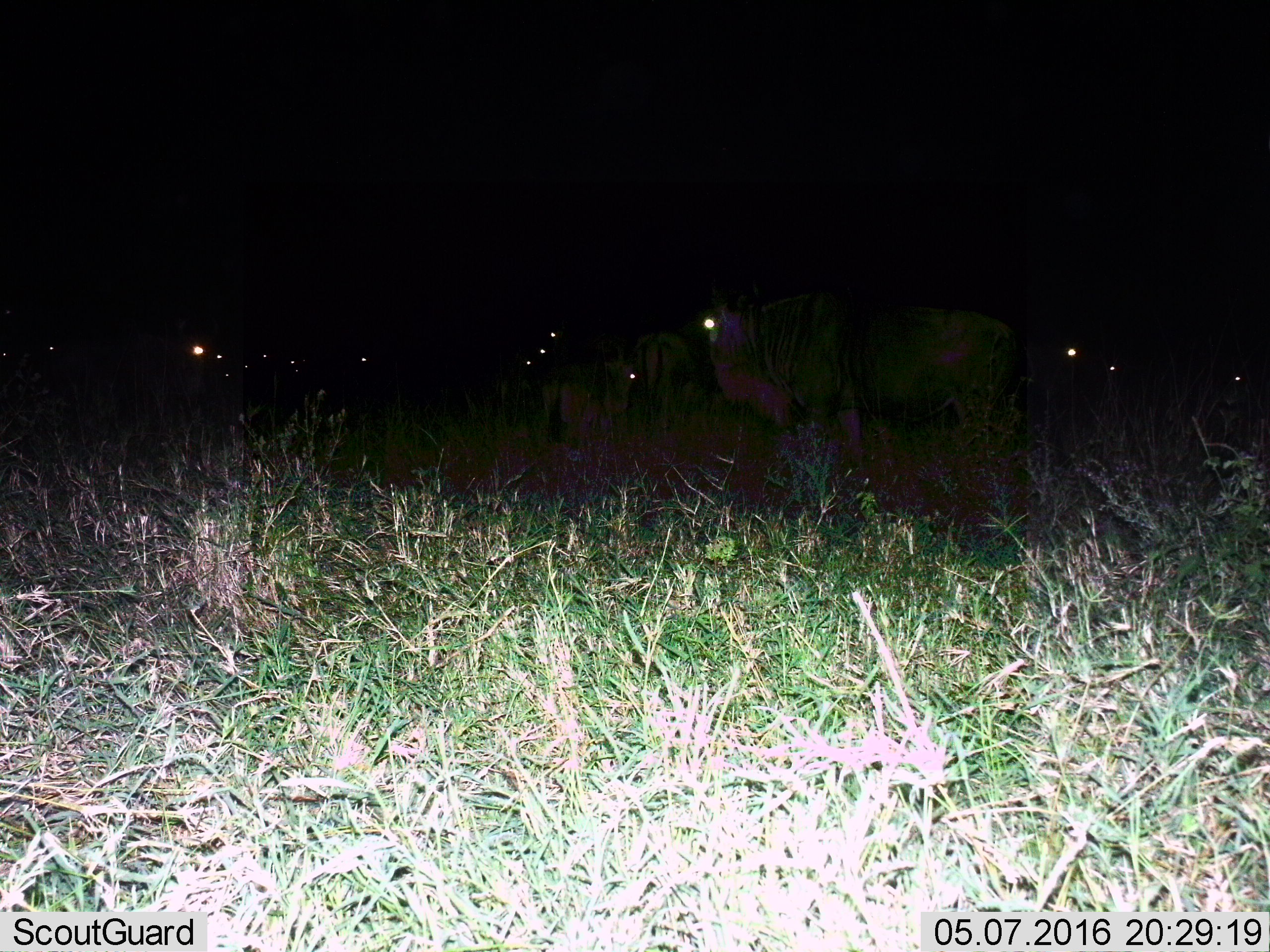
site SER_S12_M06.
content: unidentified animal